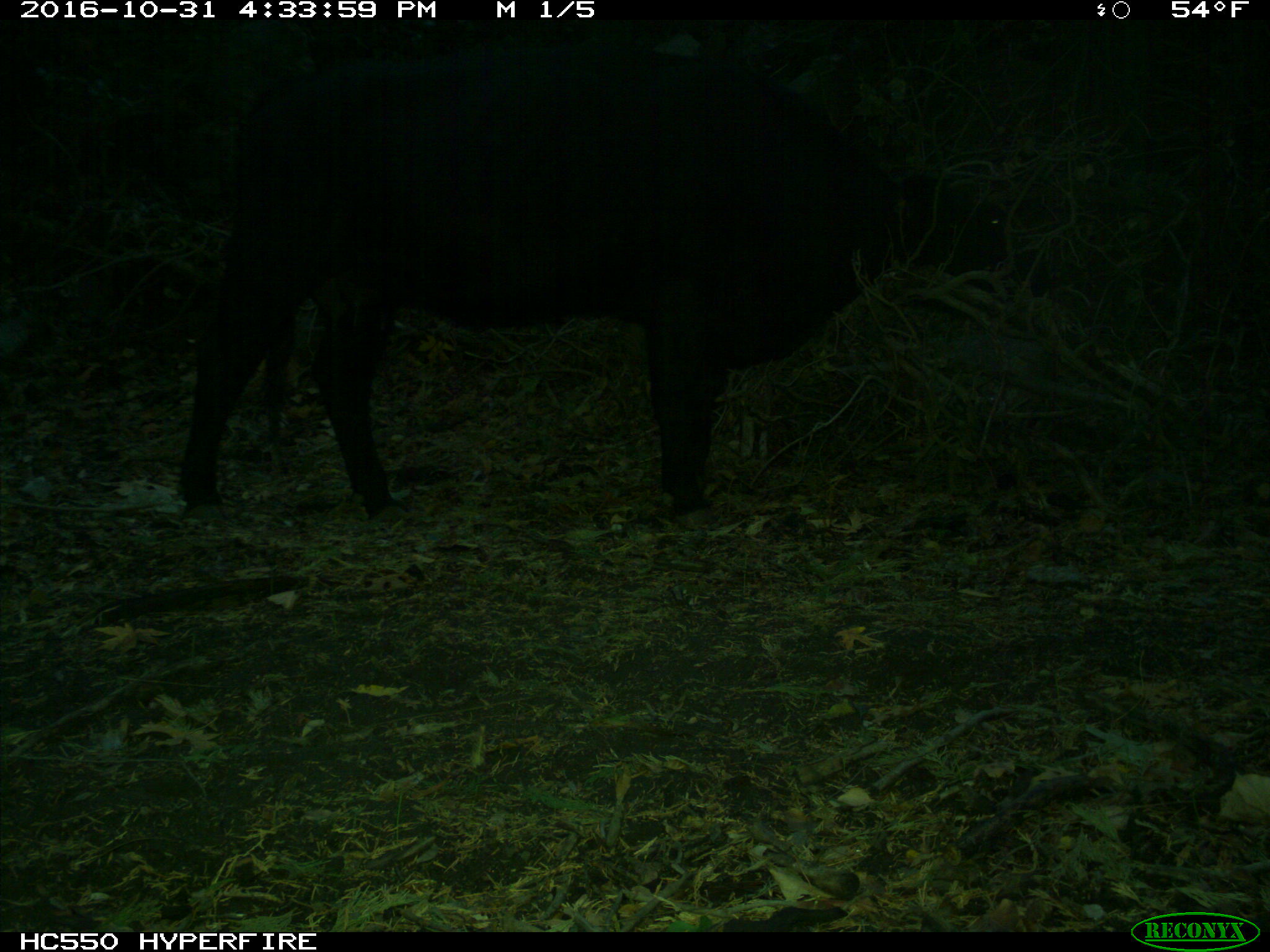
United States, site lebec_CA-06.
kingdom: Animalia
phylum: Chordata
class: Mammalia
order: Artiodactyla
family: Bovidae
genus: Bos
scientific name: Bos taurus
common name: domestic cow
Bos taurus (domestic cow).